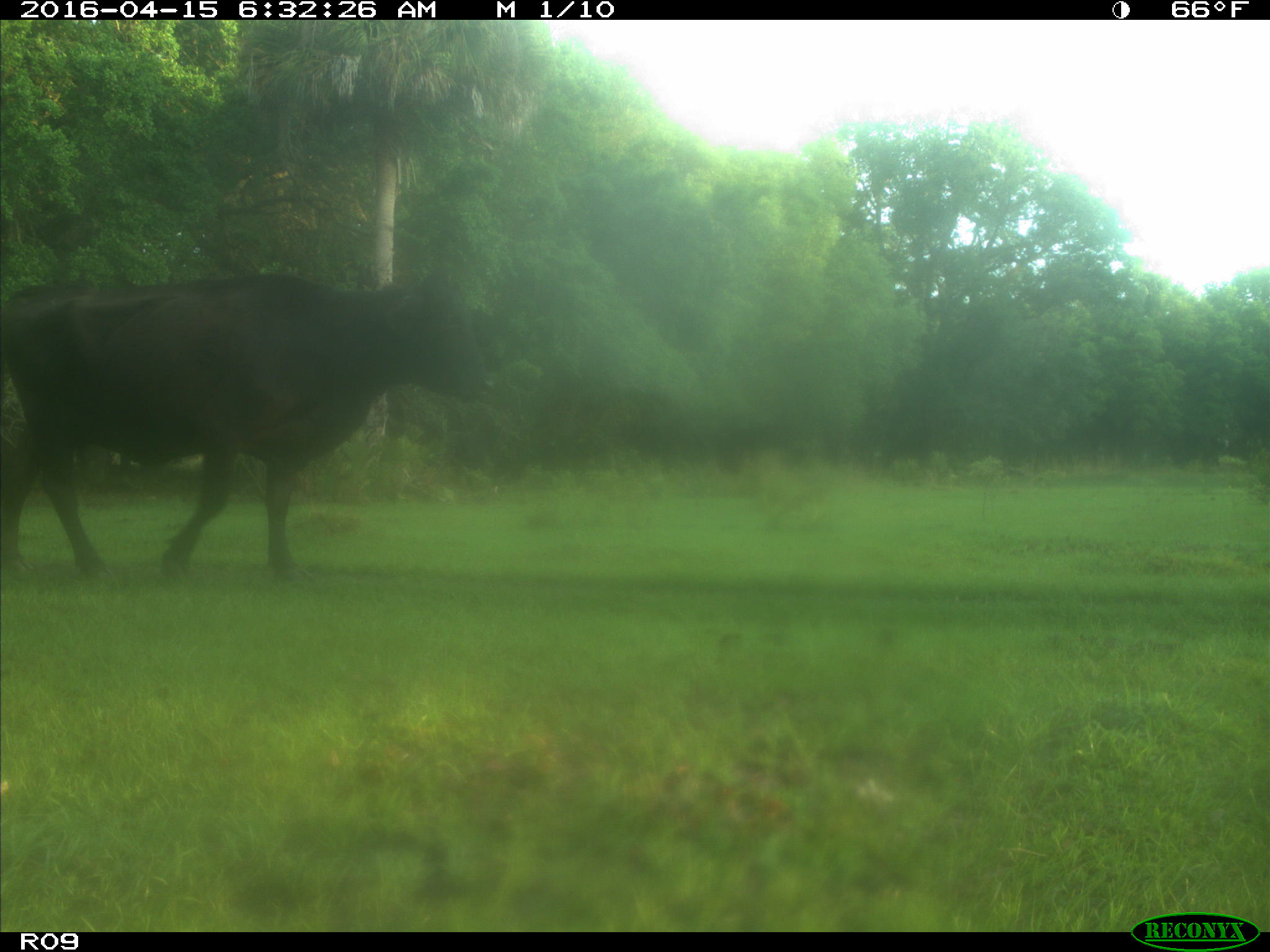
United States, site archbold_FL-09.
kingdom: Animalia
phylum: Chordata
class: Mammalia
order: Artiodactyla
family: Bovidae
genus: Bos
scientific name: Bos taurus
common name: domestic cow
Bos taurus (domestic cow).